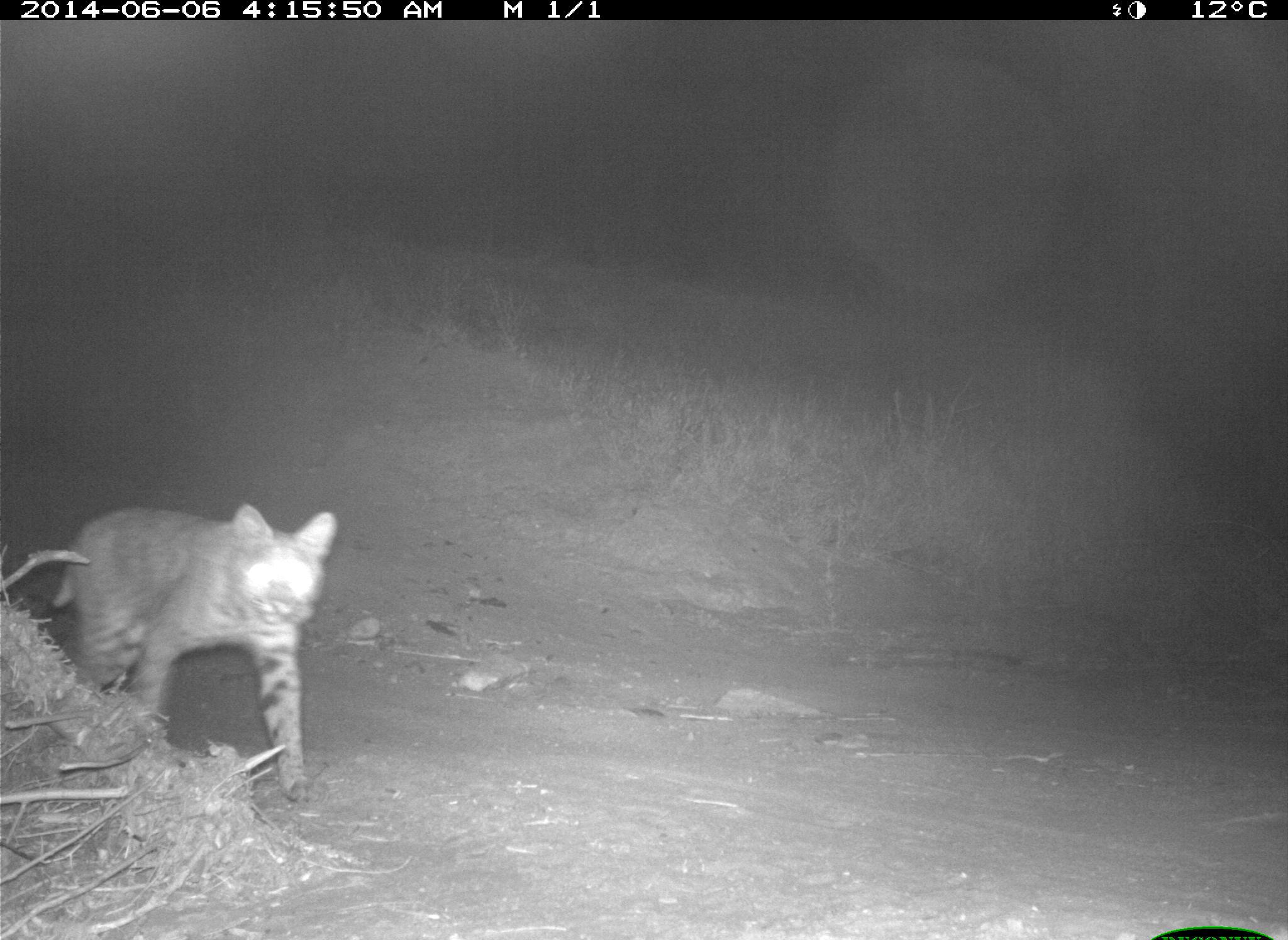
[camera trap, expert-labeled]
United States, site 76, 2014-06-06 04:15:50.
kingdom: Animalia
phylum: Chordata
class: Mammalia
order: Carnivora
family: Felidae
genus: Lynx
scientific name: Lynx rufus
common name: bobcat